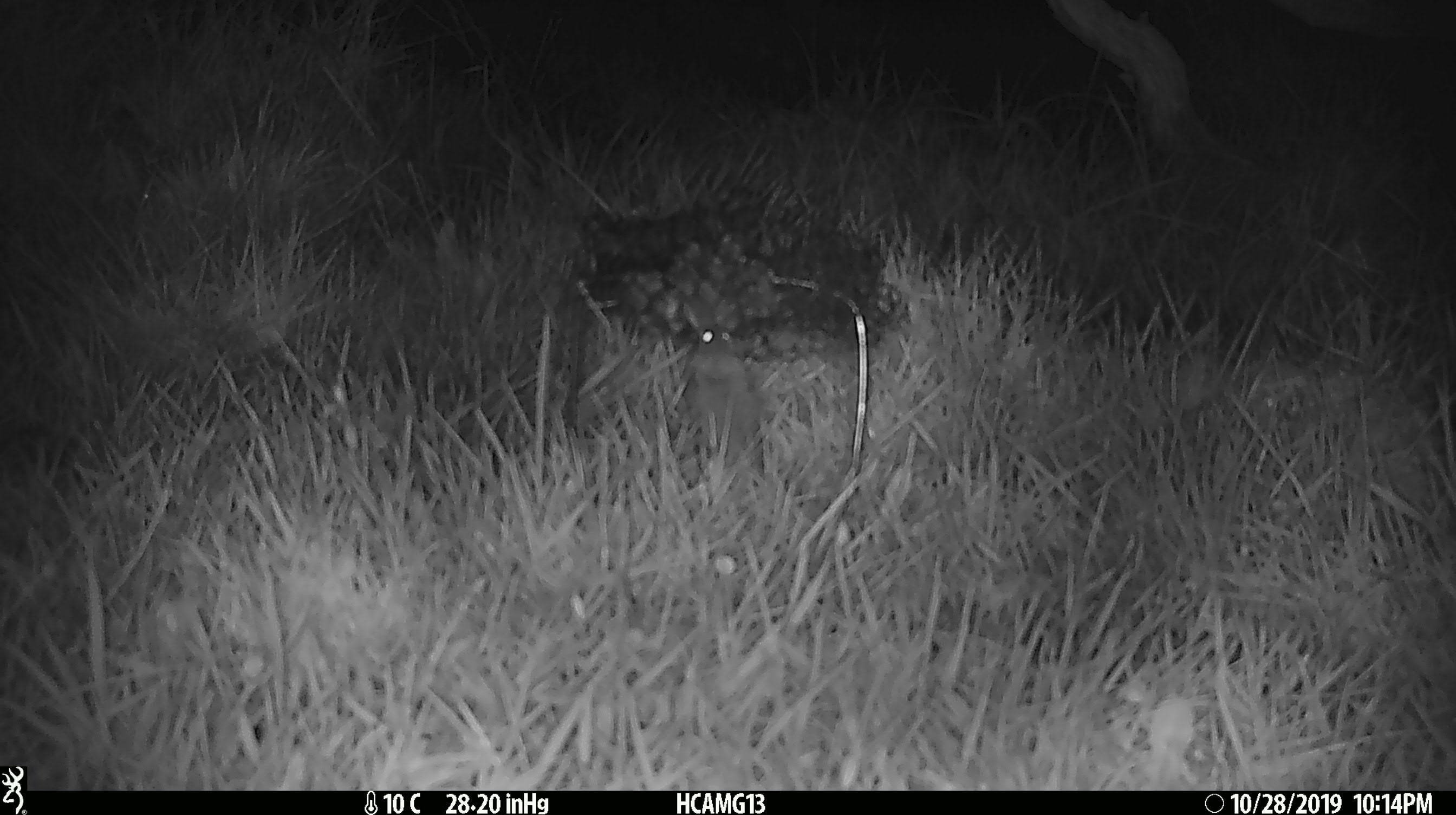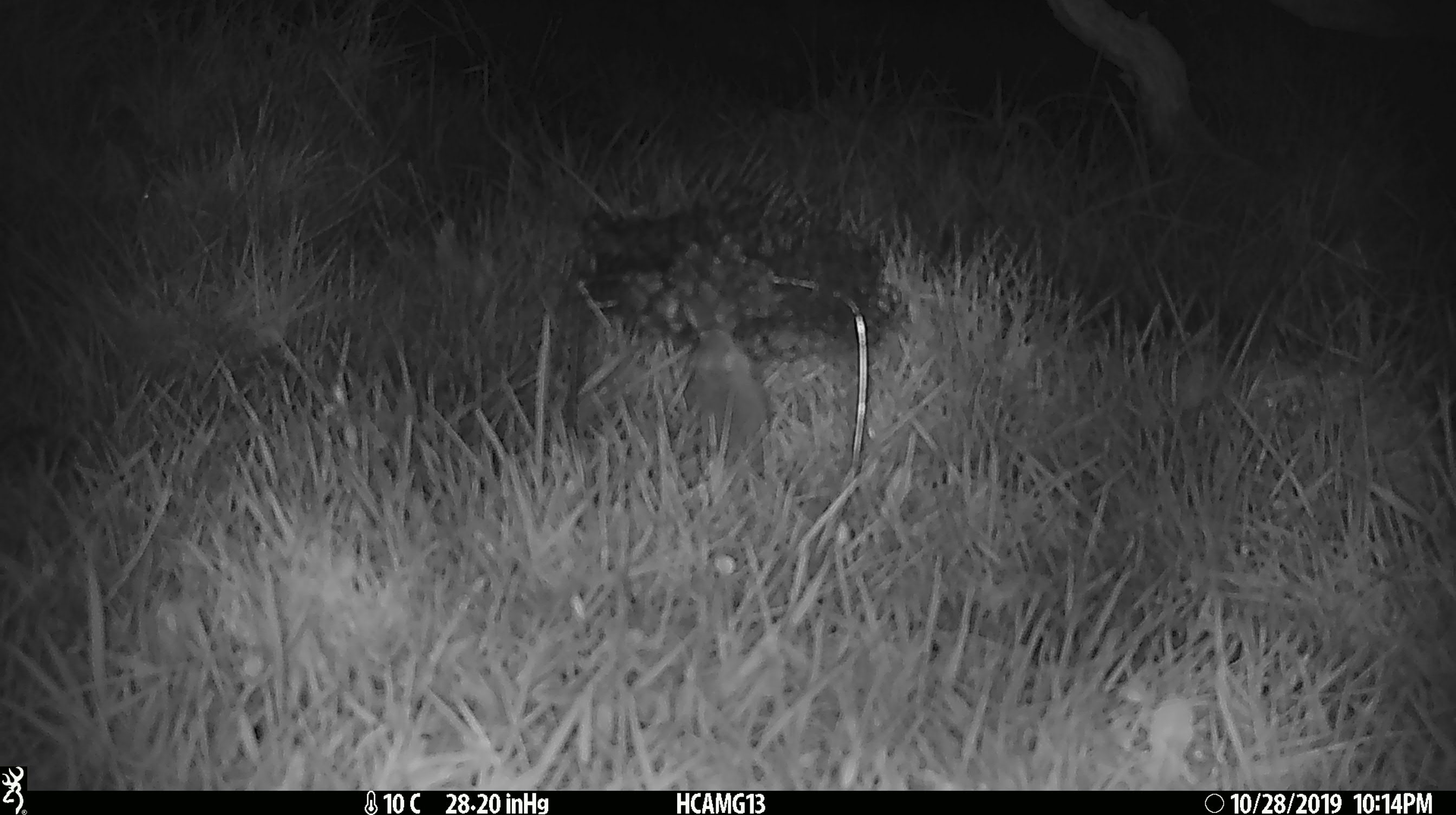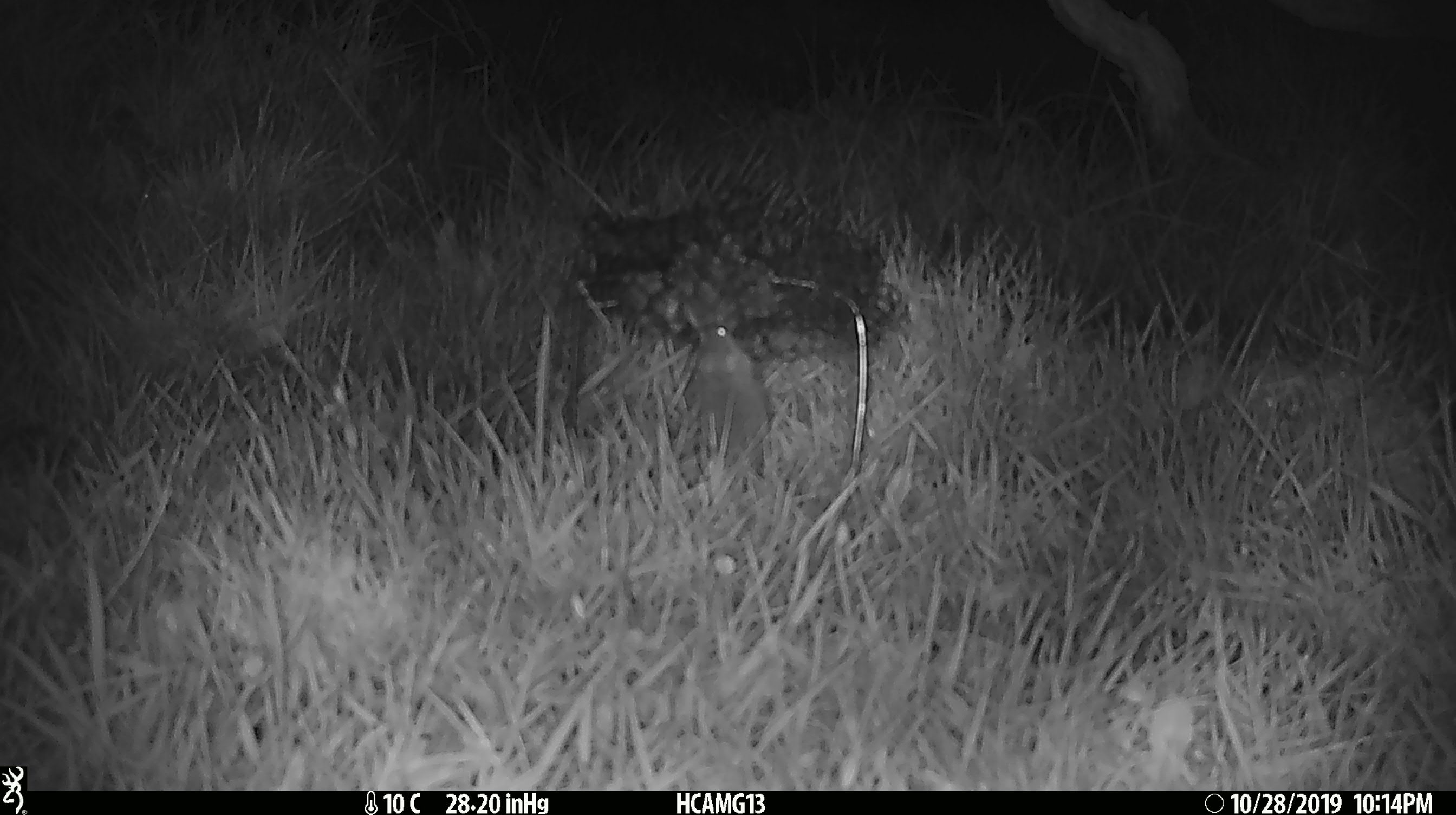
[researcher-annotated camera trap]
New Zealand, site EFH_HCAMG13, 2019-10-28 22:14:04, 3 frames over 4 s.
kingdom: Animalia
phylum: Chordata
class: Mammalia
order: Rodentia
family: Muridae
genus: Mus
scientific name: Mus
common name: mouse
Mouse (Mus).